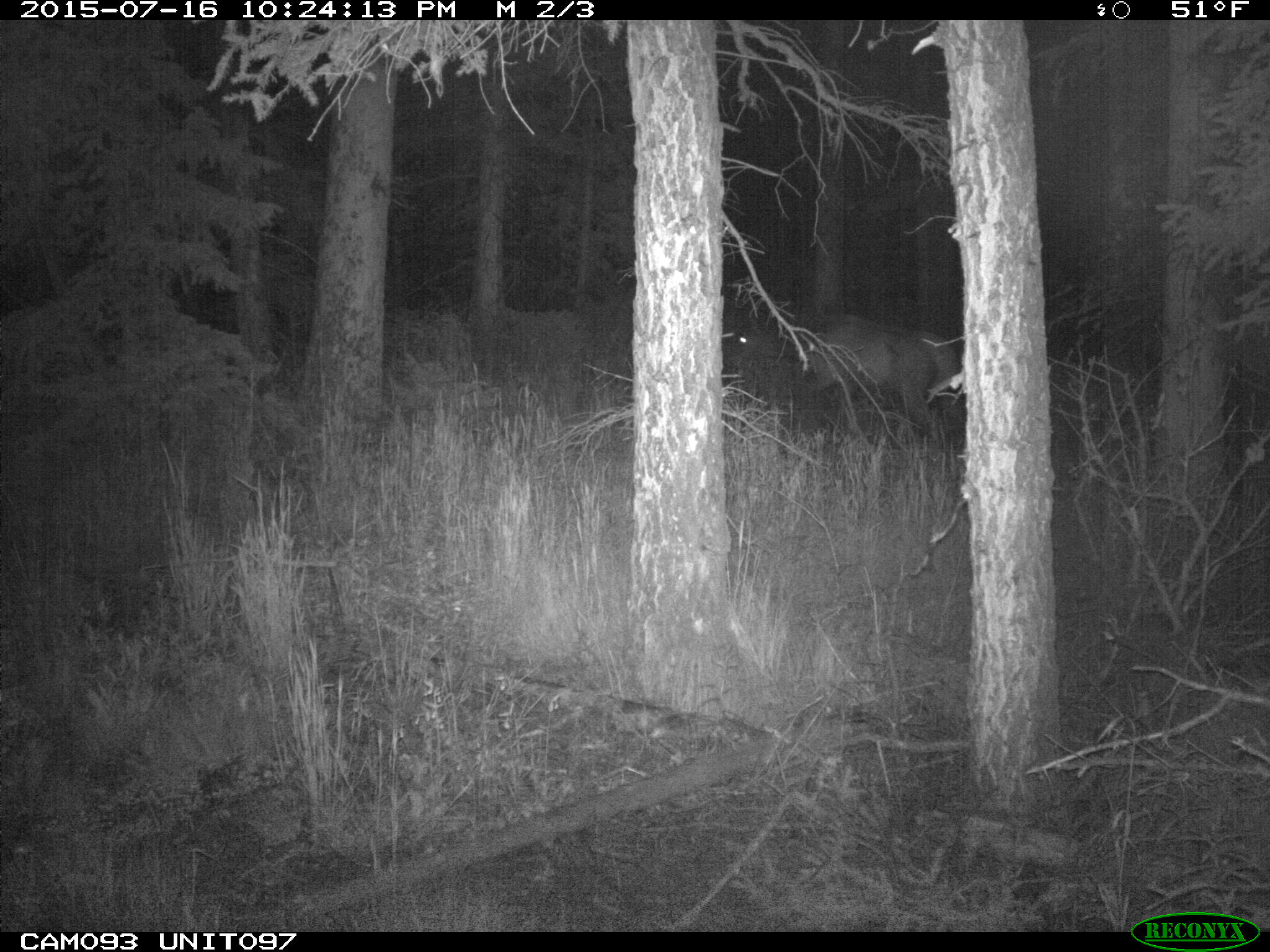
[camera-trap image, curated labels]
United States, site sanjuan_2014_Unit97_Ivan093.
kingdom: Animalia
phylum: Chordata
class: Mammalia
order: Artiodactyla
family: Cervidae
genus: Cervus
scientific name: Cervus elaphus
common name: red deer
Cervus elaphus (red deer).